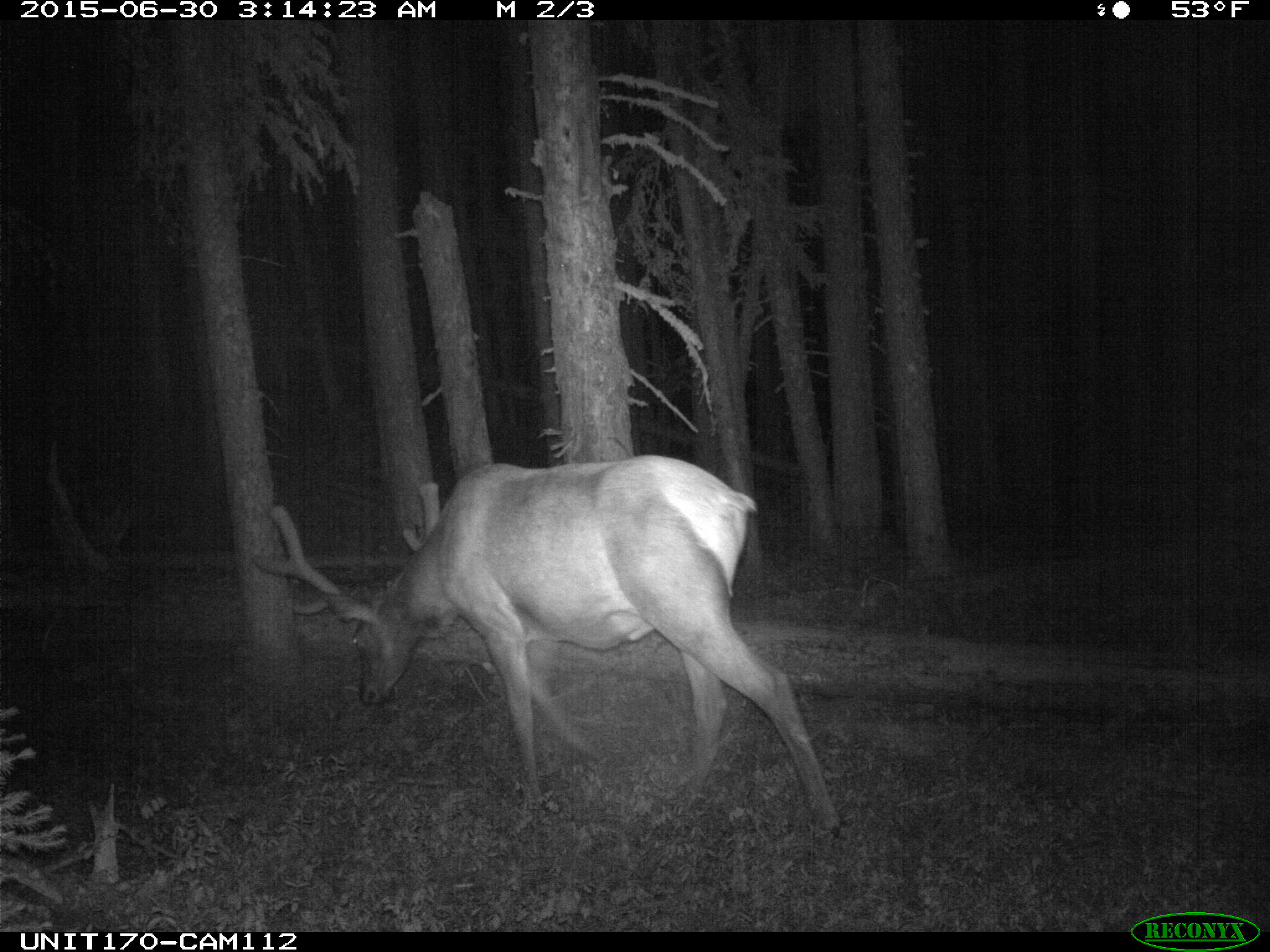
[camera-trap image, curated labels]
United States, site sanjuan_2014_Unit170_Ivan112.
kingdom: Animalia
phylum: Chordata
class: Mammalia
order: Artiodactyla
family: Cervidae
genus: Cervus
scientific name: Cervus elaphus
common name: red deer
Cervus elaphus (red deer).